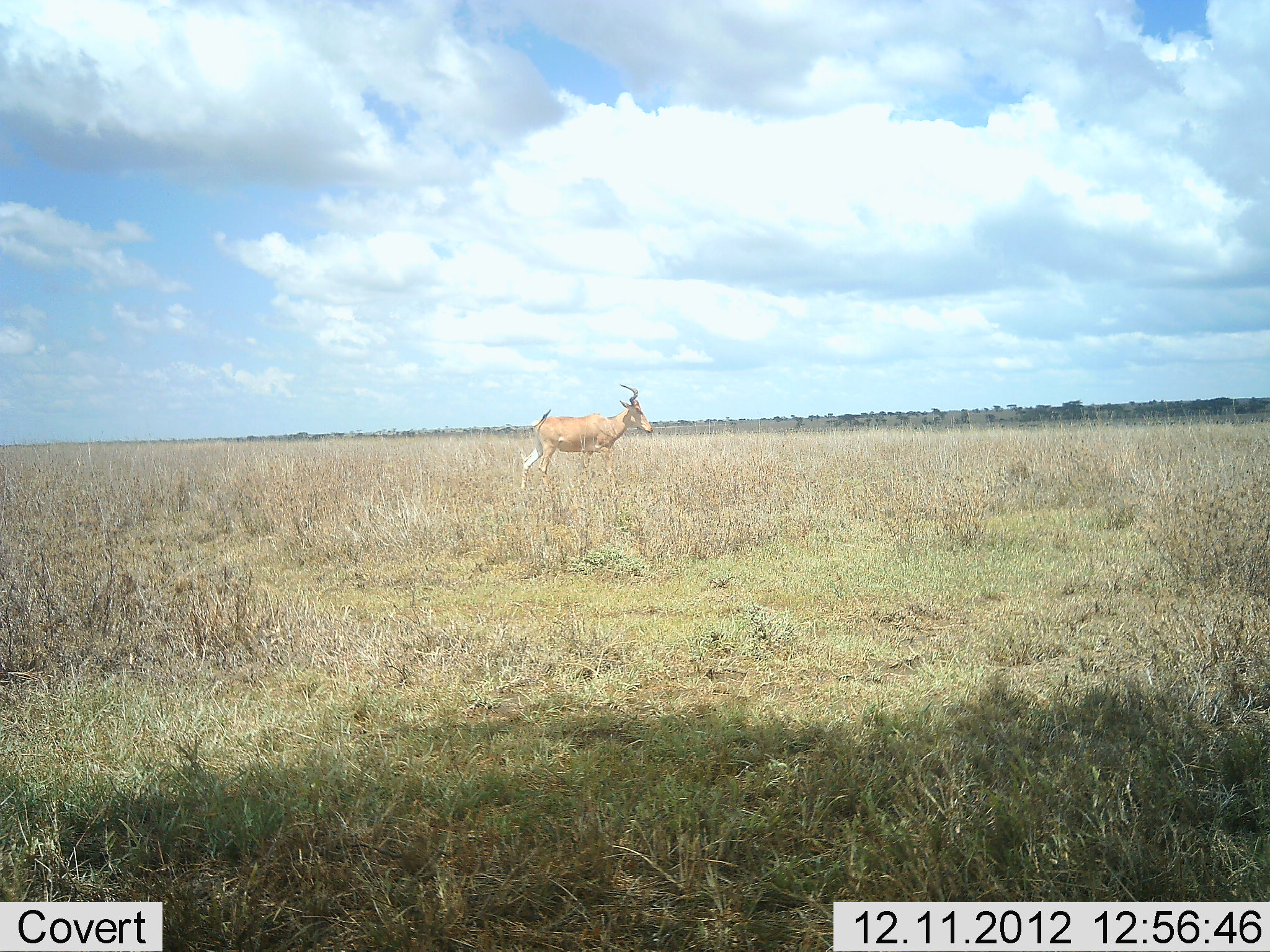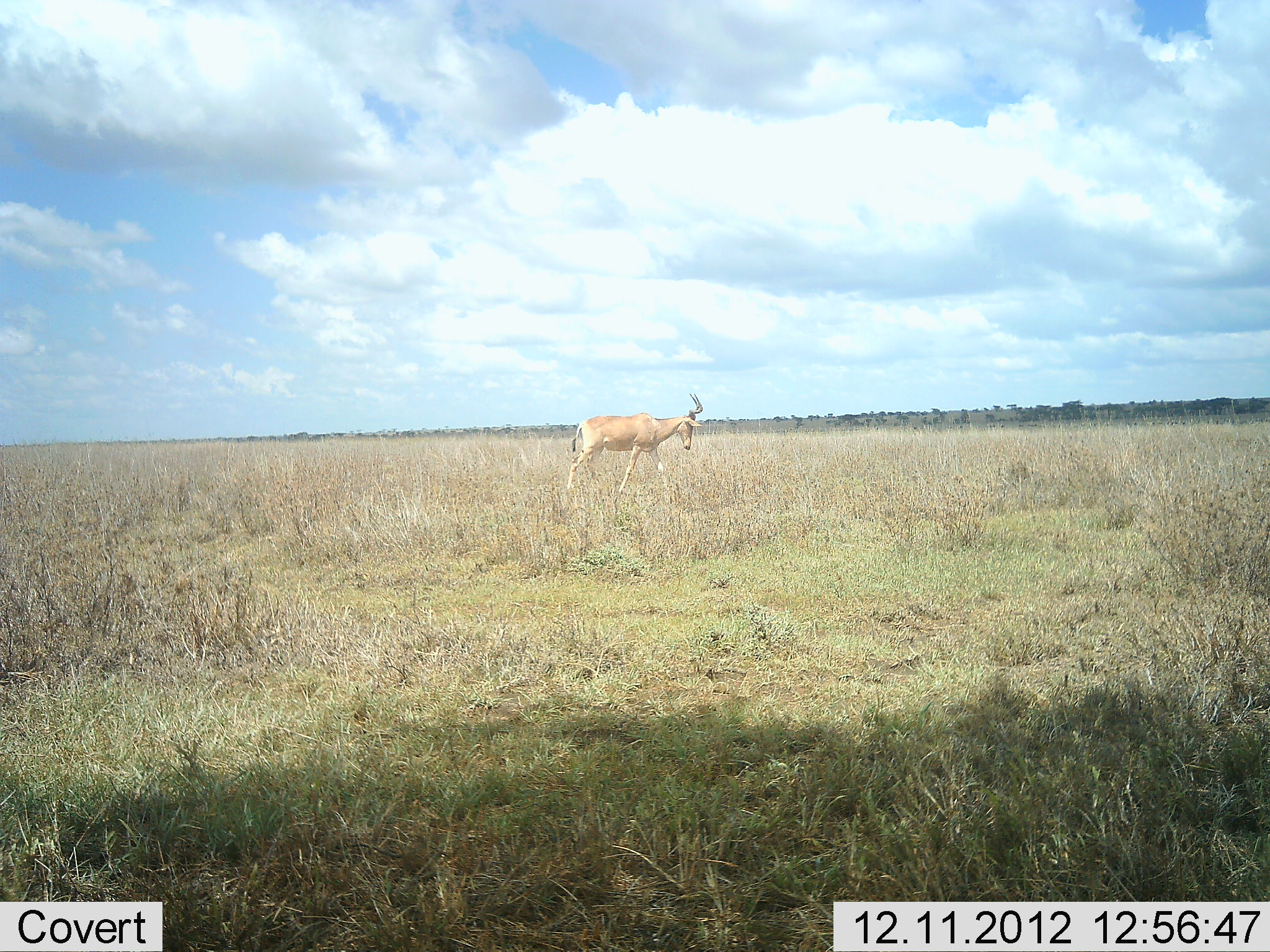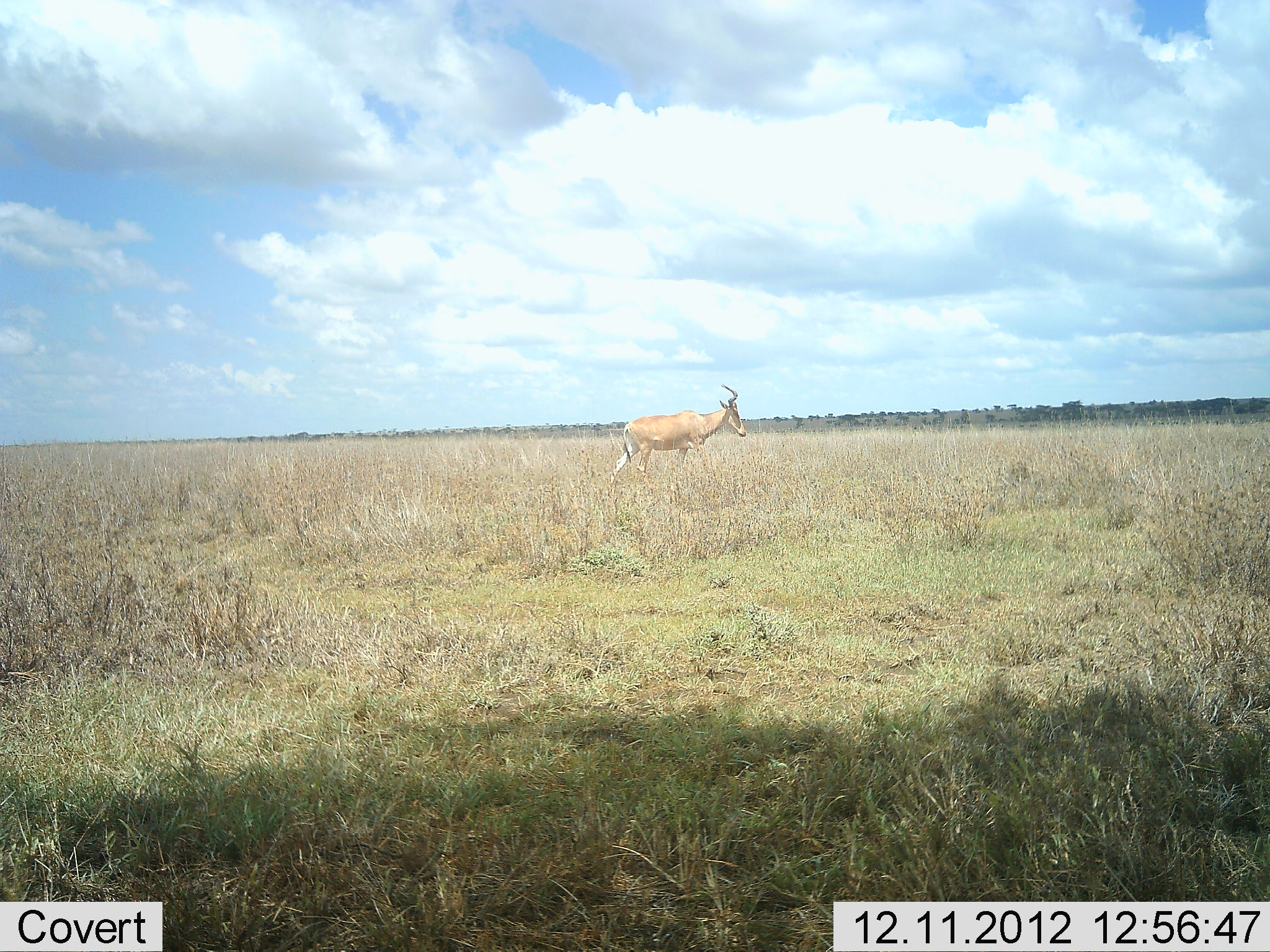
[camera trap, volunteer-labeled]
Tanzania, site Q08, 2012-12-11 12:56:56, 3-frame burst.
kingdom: Animalia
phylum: Chordata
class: Mammalia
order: Artiodactyla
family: Bovidae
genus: Alcelaphus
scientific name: Alcelaphus buselaphus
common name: hartebeest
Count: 1.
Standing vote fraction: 4%.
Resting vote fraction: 0%.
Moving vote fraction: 96%.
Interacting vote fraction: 0%.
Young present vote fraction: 0%.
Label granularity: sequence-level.